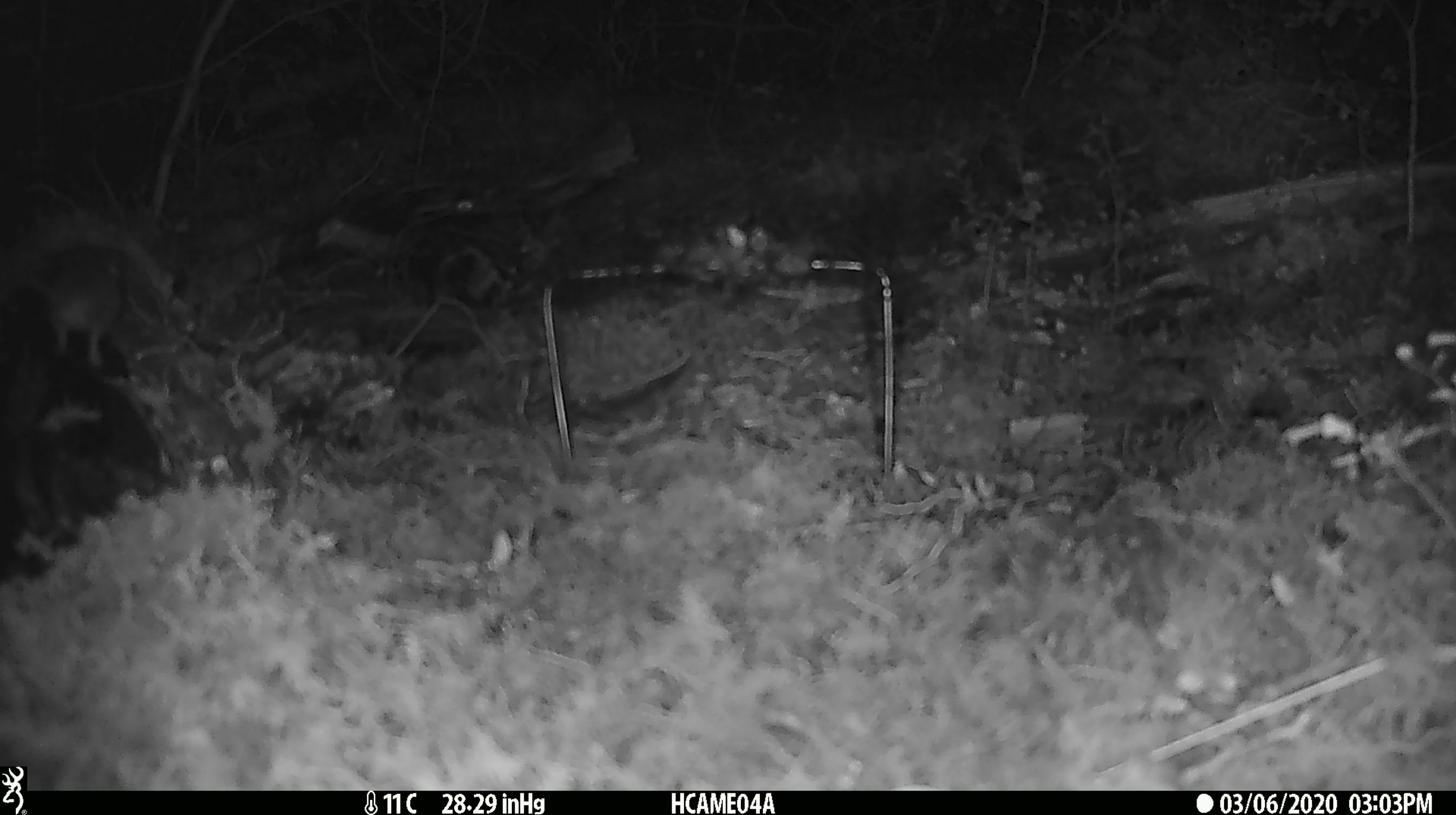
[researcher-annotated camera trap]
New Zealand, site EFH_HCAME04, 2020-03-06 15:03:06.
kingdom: Animalia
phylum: Chordata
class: Mammalia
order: Rodentia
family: Muridae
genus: Mus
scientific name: Mus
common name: mouse